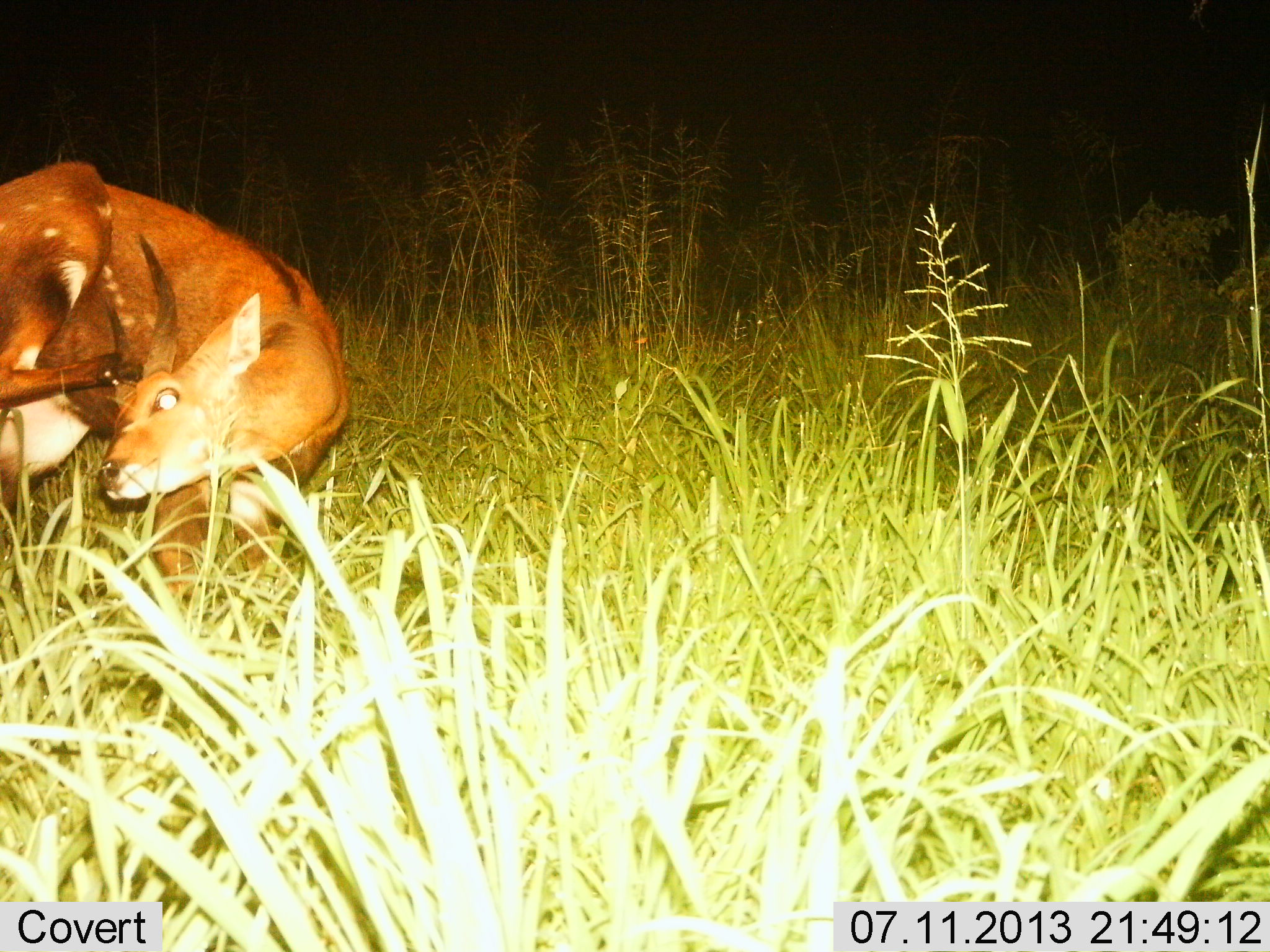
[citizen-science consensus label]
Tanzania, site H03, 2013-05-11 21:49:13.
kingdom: Animalia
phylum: Chordata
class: Mammalia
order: Artiodactyla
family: Bovidae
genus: Tragelaphus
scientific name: Tragelaphus scriptus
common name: bushbuck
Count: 1.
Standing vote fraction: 65%.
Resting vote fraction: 10%.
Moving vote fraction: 25%.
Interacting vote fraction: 5%.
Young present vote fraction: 0%.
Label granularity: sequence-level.